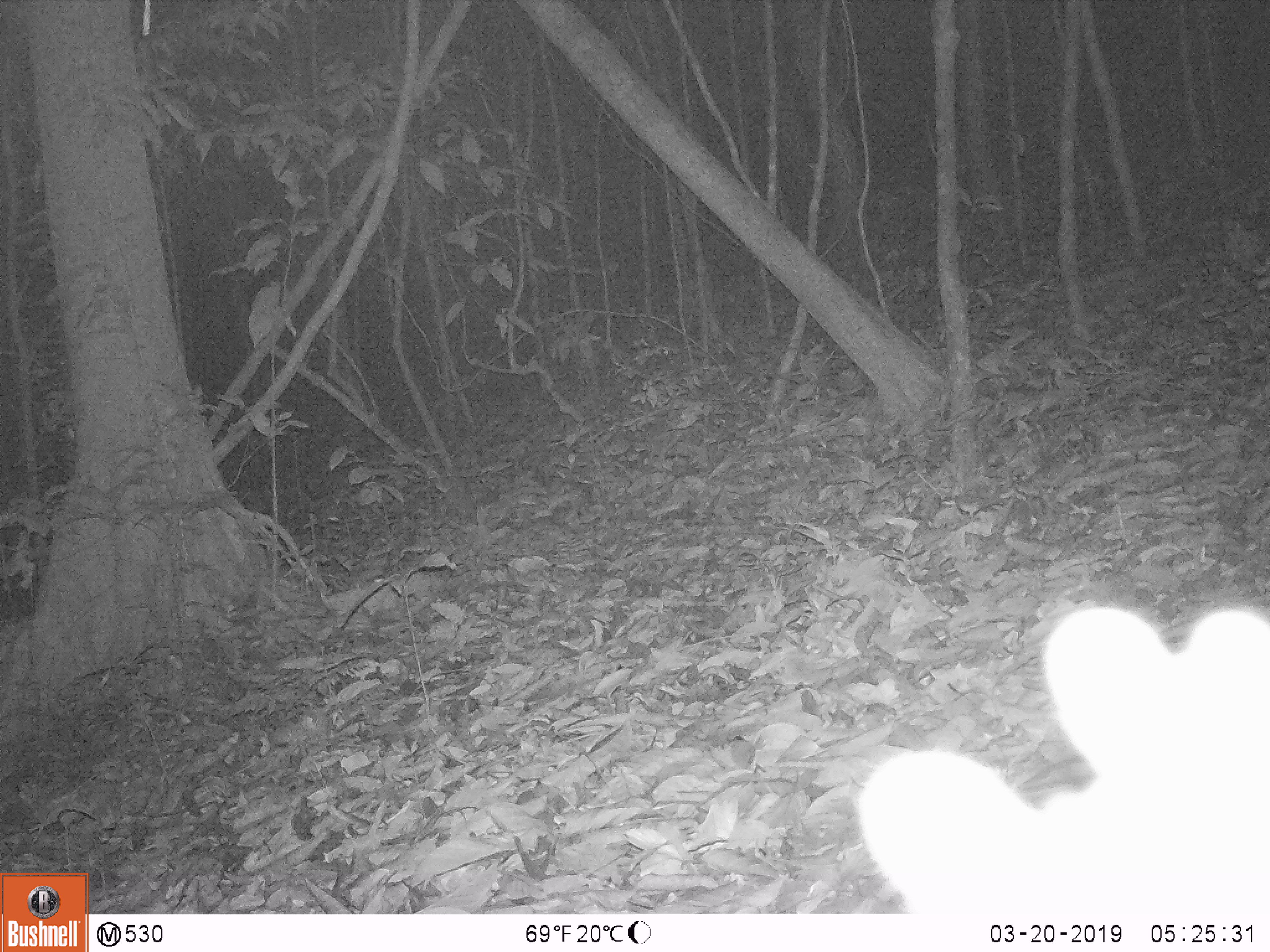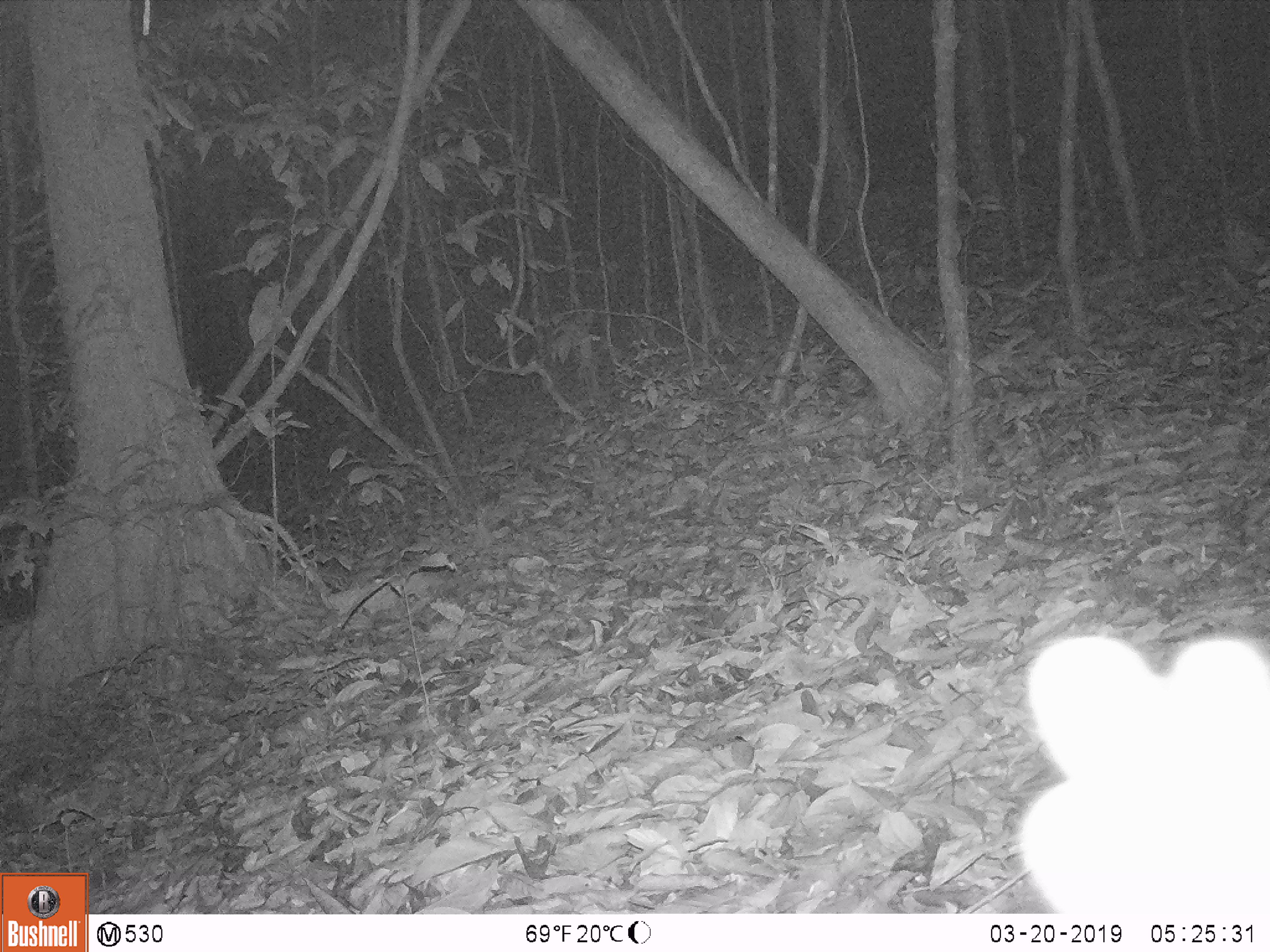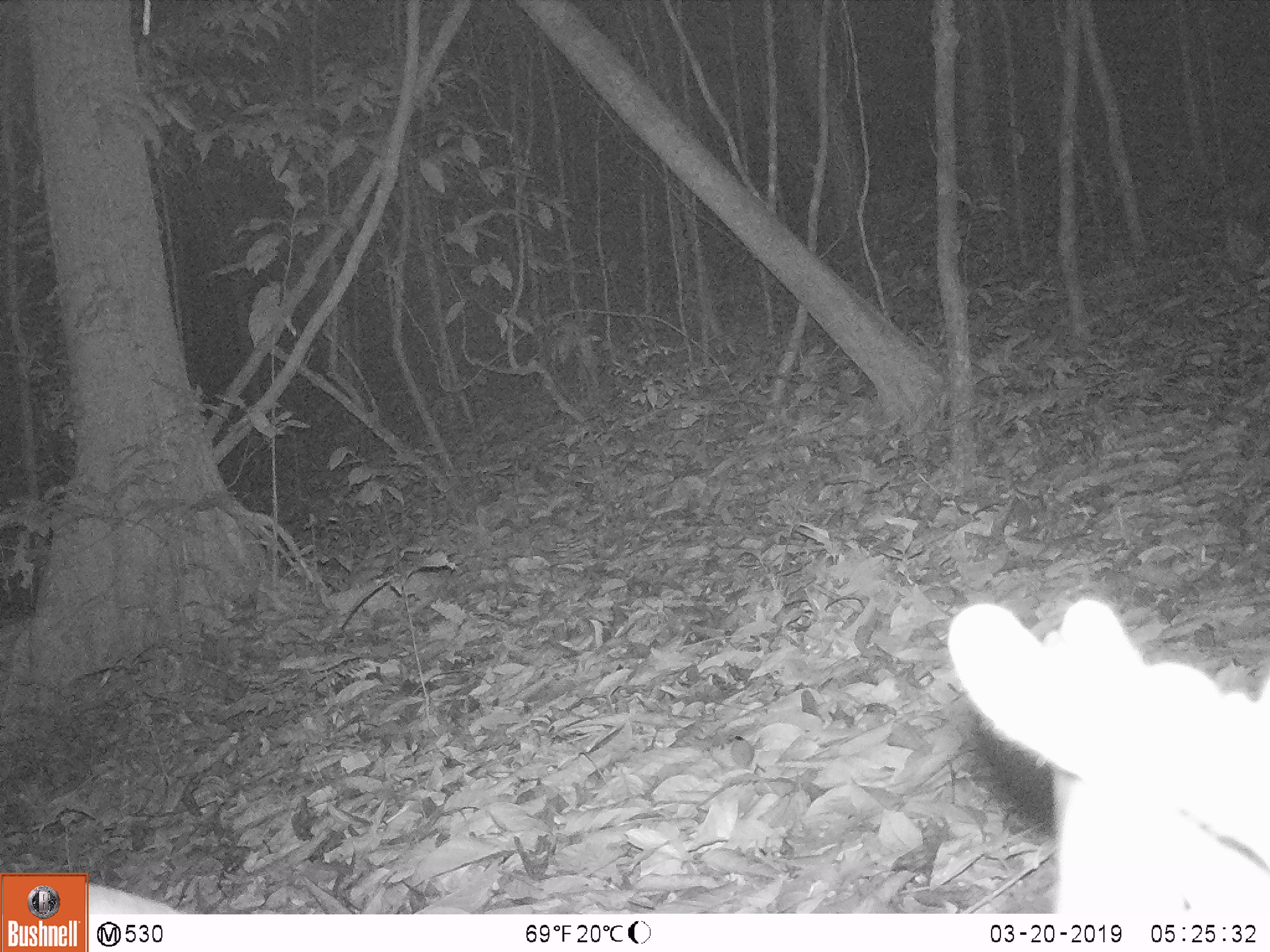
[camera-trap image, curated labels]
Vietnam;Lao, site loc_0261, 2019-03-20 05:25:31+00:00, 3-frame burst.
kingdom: Animalia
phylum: Chordata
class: Mammalia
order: Artiodactyla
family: Cervidae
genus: Muntiacus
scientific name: Muntiacus vuquangensis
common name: large-antlered muntjac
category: large antlered muntjac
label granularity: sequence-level